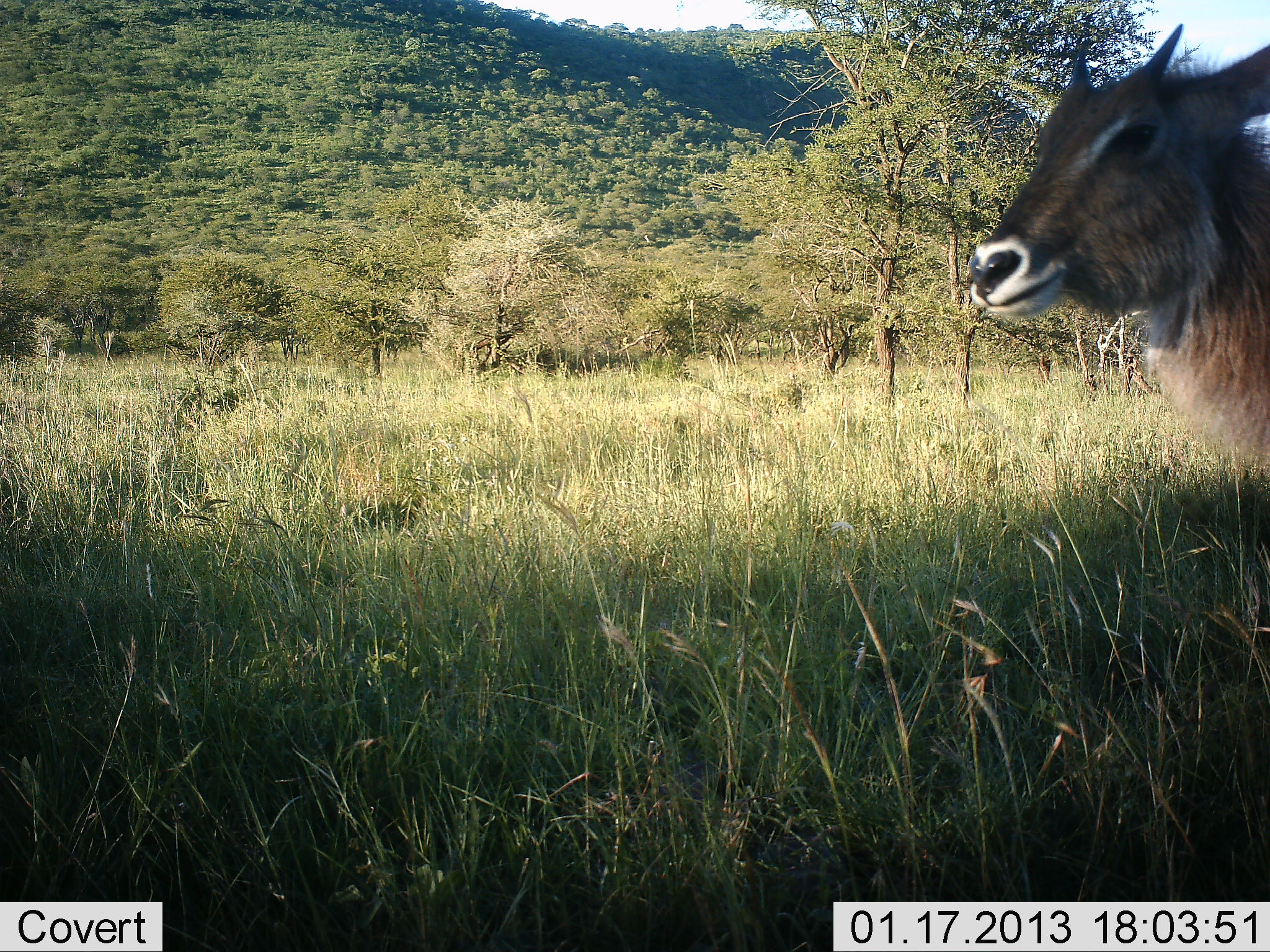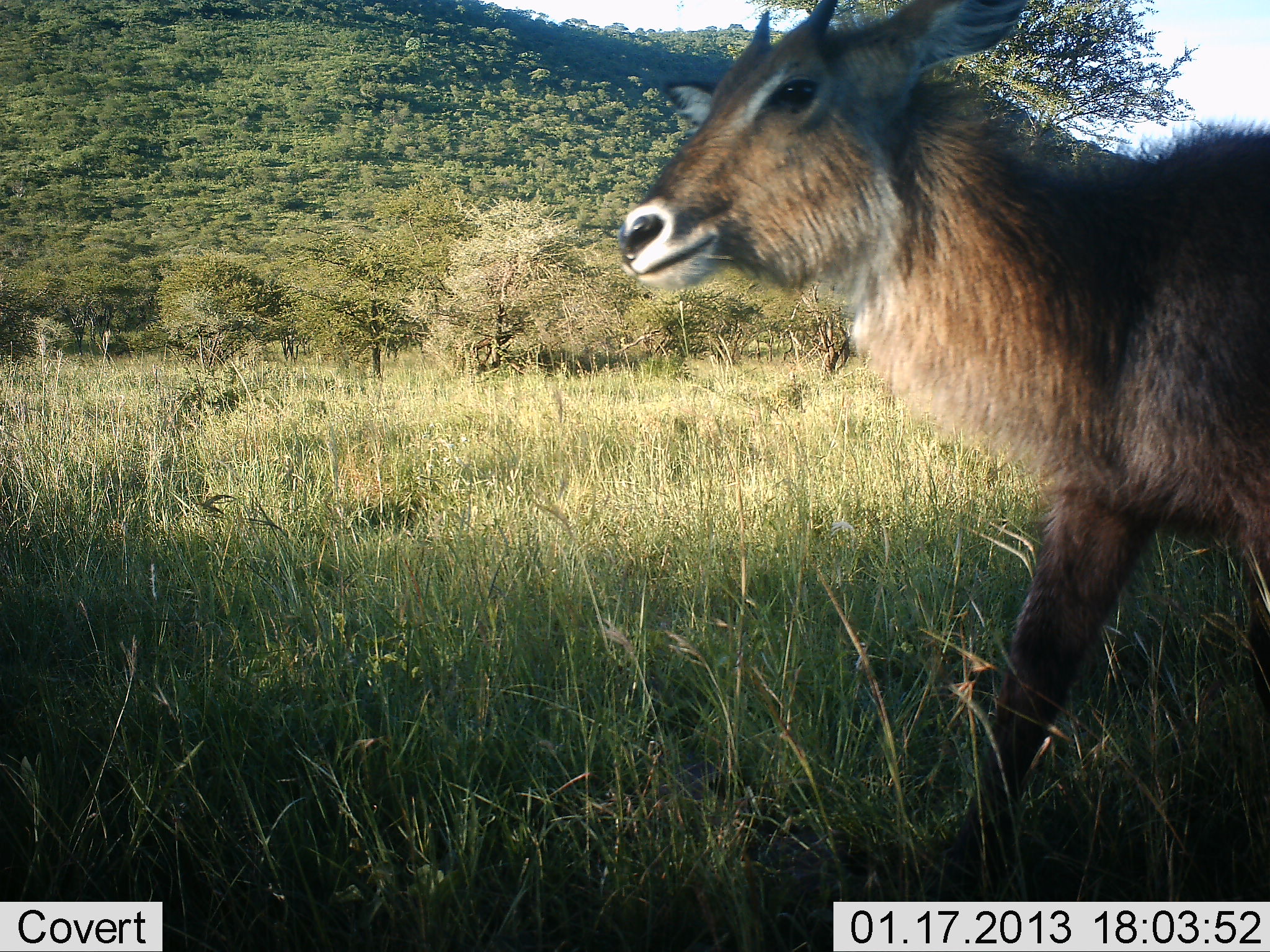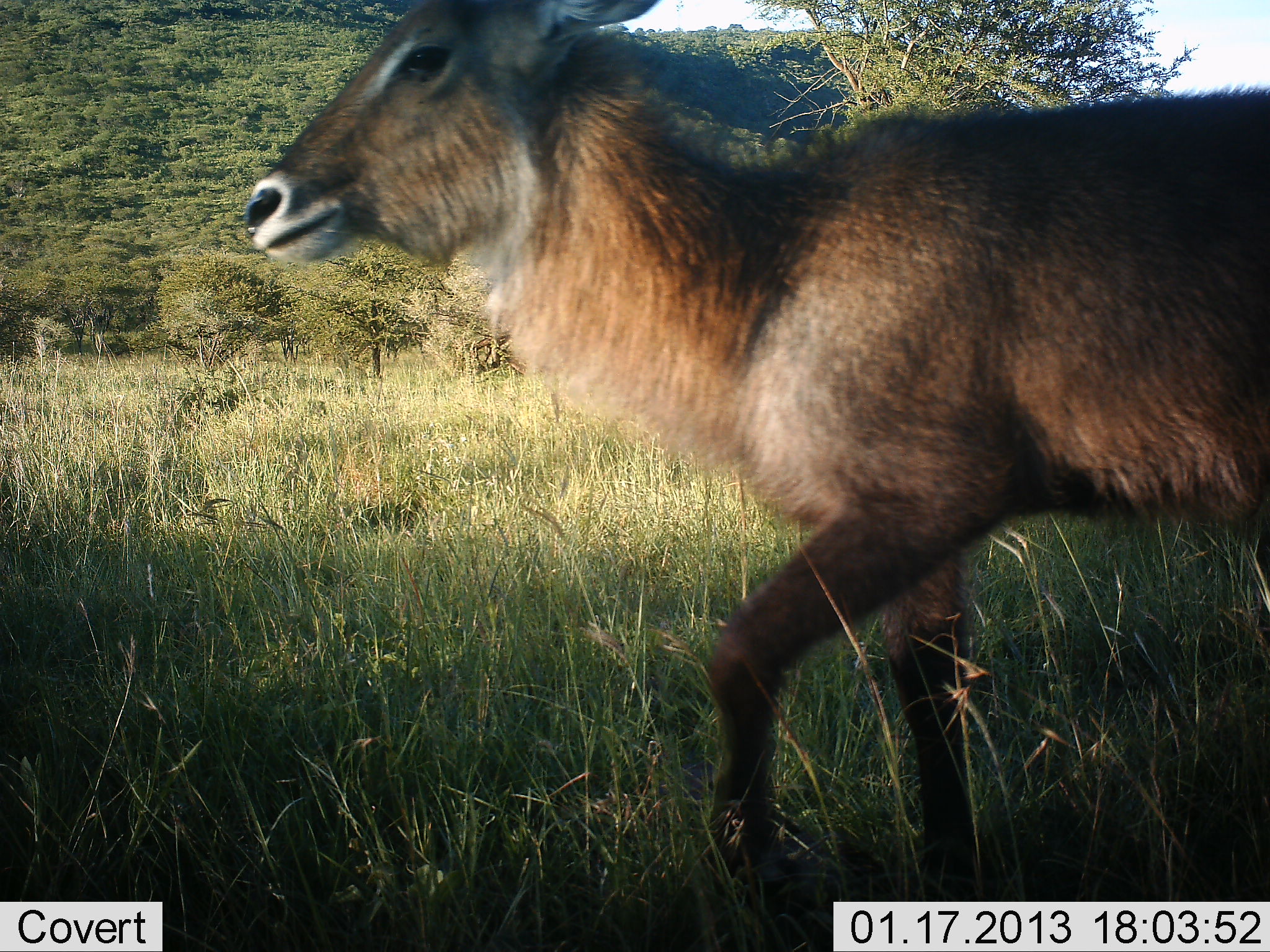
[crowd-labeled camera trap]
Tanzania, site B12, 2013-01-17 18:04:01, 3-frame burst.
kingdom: Animalia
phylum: Chordata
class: Mammalia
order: Artiodactyla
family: Bovidae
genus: Kobus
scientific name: Kobus ellipsiprymnus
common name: waterbuck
Waterbuck (Kobus ellipsiprymnus), count 1. Behavior (volunteer vote fractions): standing 8%, resting 0%, moving 100%, interacting 0%. Young present (vote fraction): 8%. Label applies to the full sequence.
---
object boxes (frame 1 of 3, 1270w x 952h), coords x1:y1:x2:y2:
animal: 969:22:1270:491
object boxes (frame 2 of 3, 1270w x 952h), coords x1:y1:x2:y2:
animal: 616:2:1270:902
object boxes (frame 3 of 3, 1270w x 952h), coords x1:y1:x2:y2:
animal: 243:0:1269:951